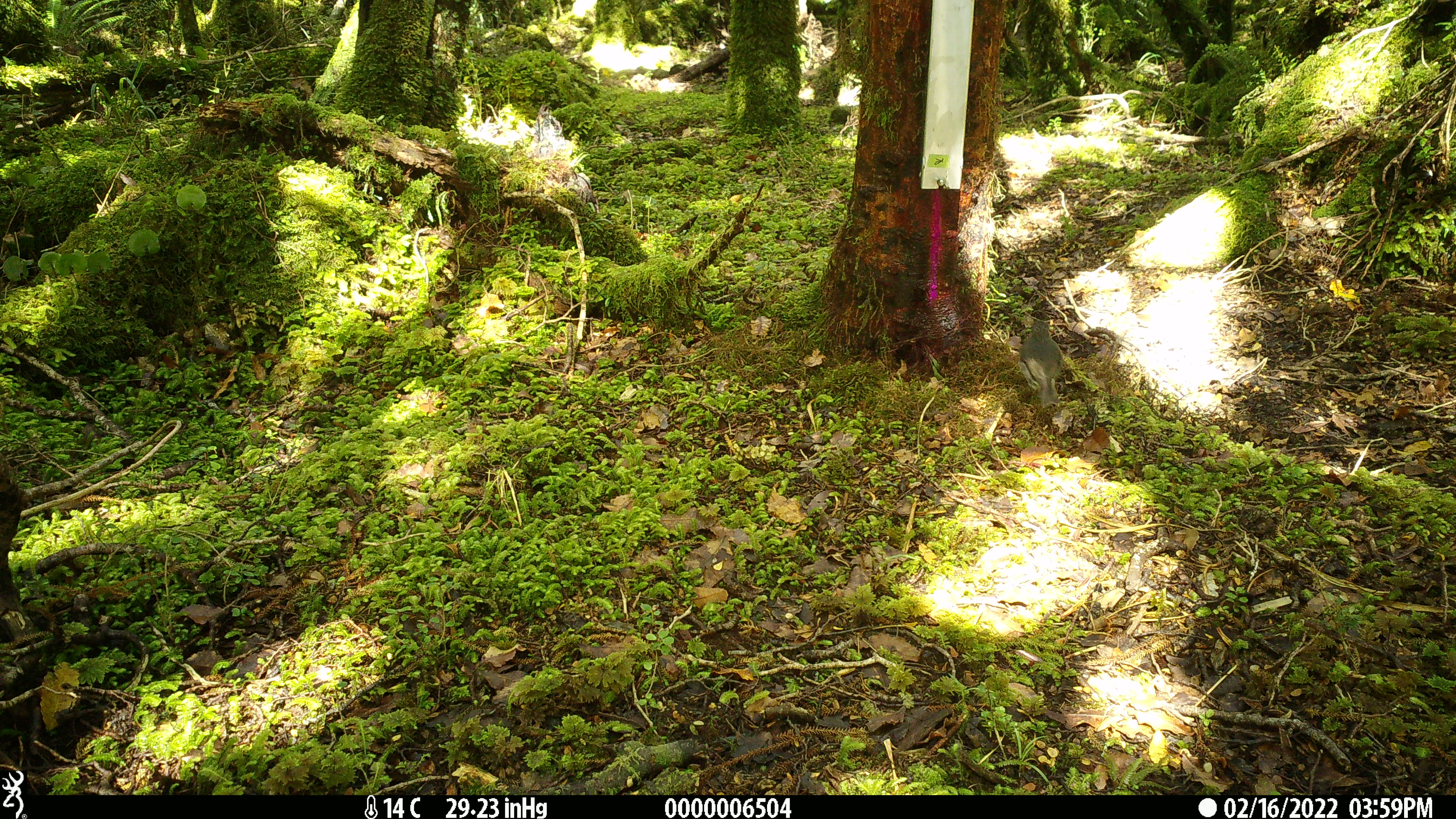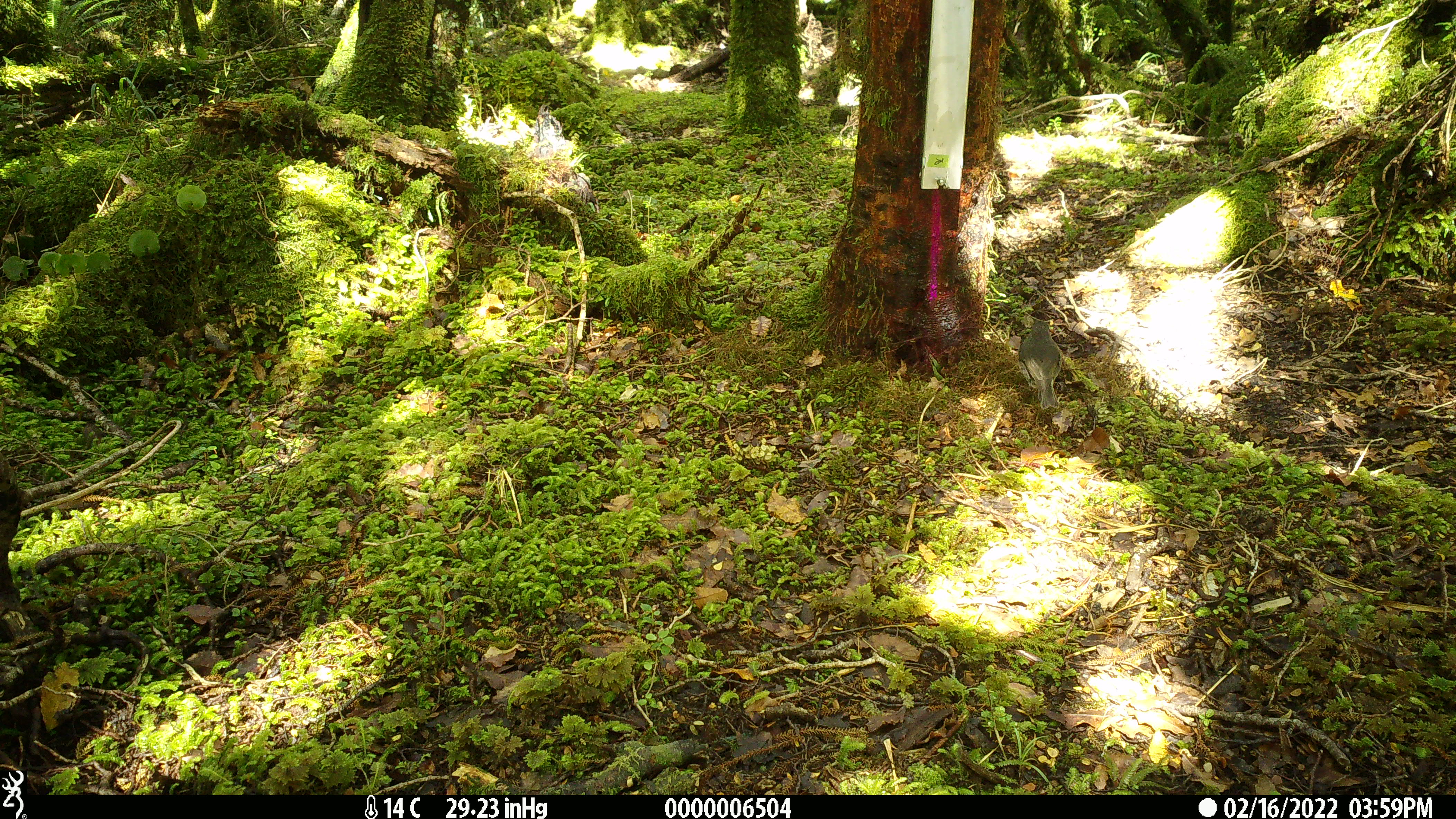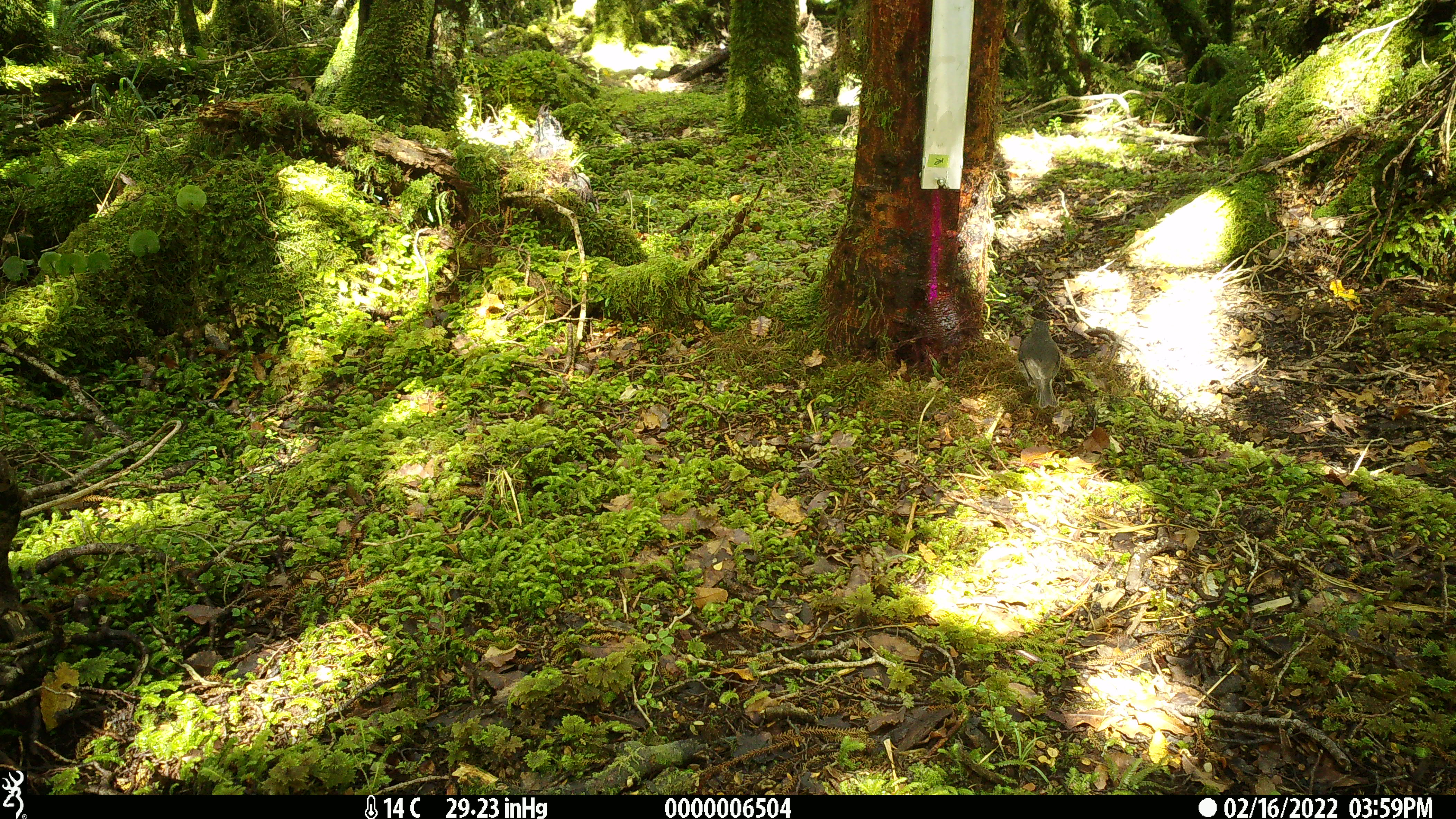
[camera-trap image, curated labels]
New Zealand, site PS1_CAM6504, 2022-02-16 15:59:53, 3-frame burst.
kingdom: Animalia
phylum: Chordata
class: Aves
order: Passeriformes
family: Petroicidae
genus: Petroica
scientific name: Petroica australis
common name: new zealand robin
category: robin